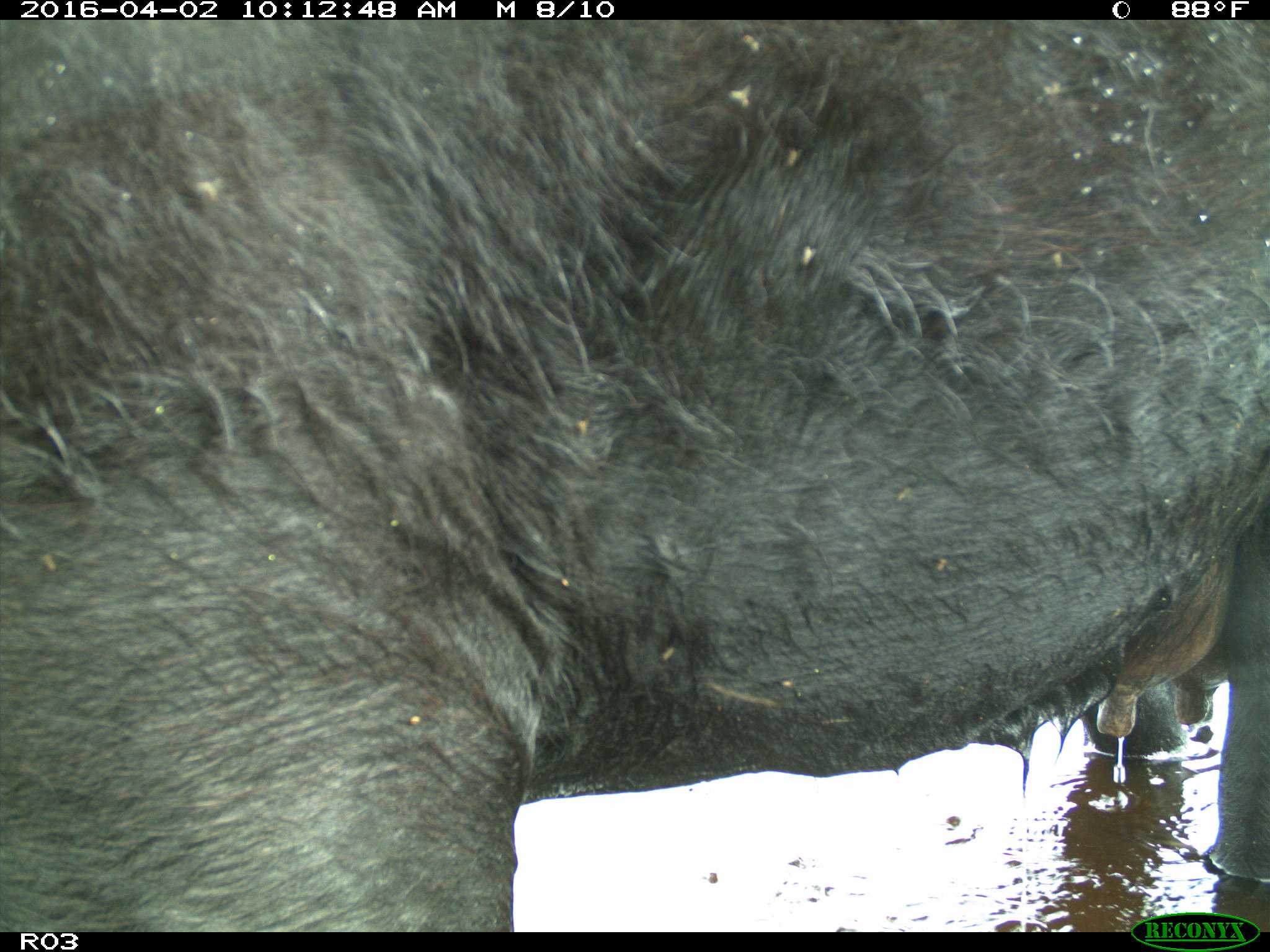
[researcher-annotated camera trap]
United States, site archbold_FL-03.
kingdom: Animalia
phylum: Chordata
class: Mammalia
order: Artiodactyla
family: Bovidae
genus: Bos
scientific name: Bos taurus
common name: domestic cow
Bos taurus (domestic cow).